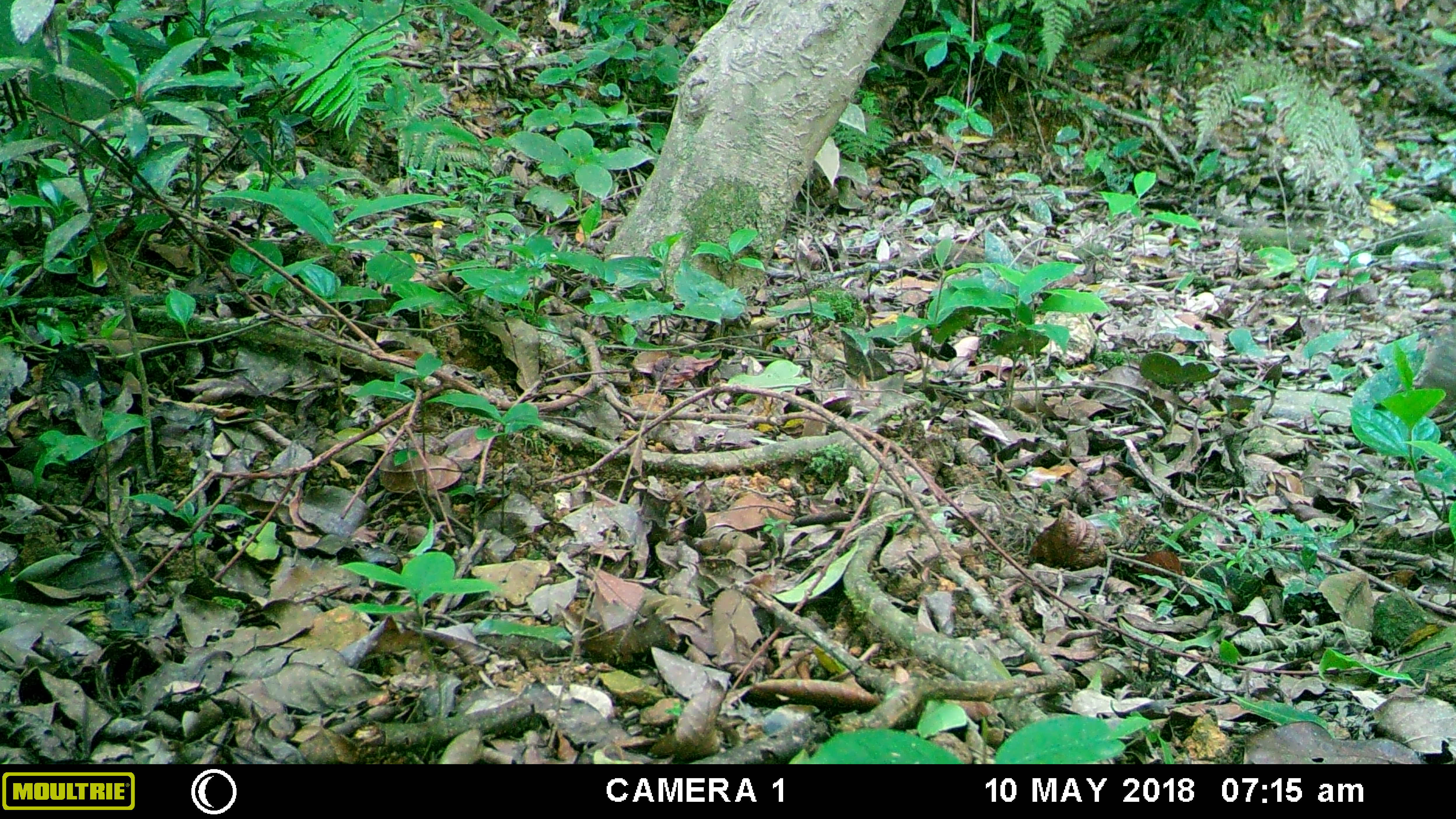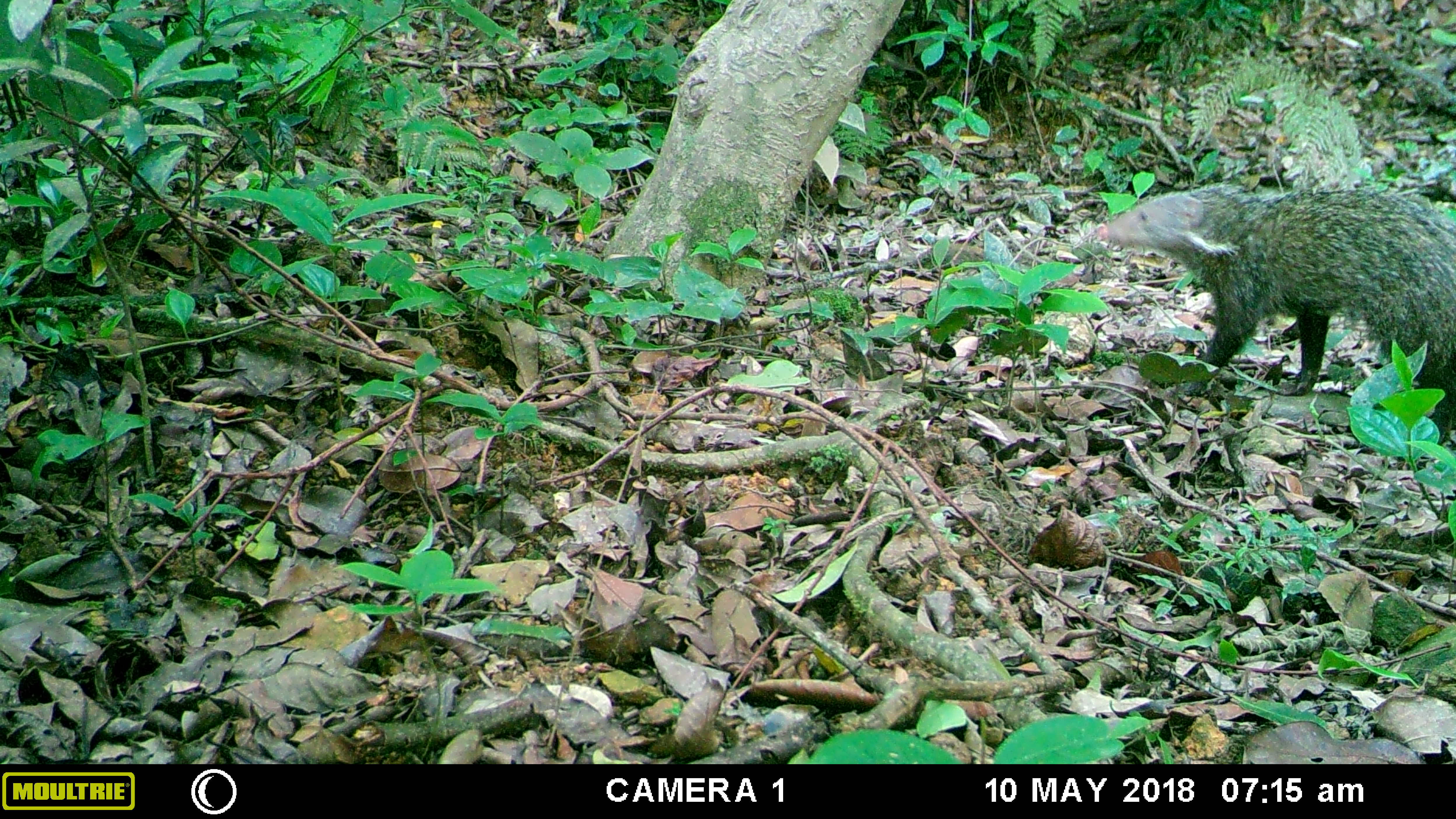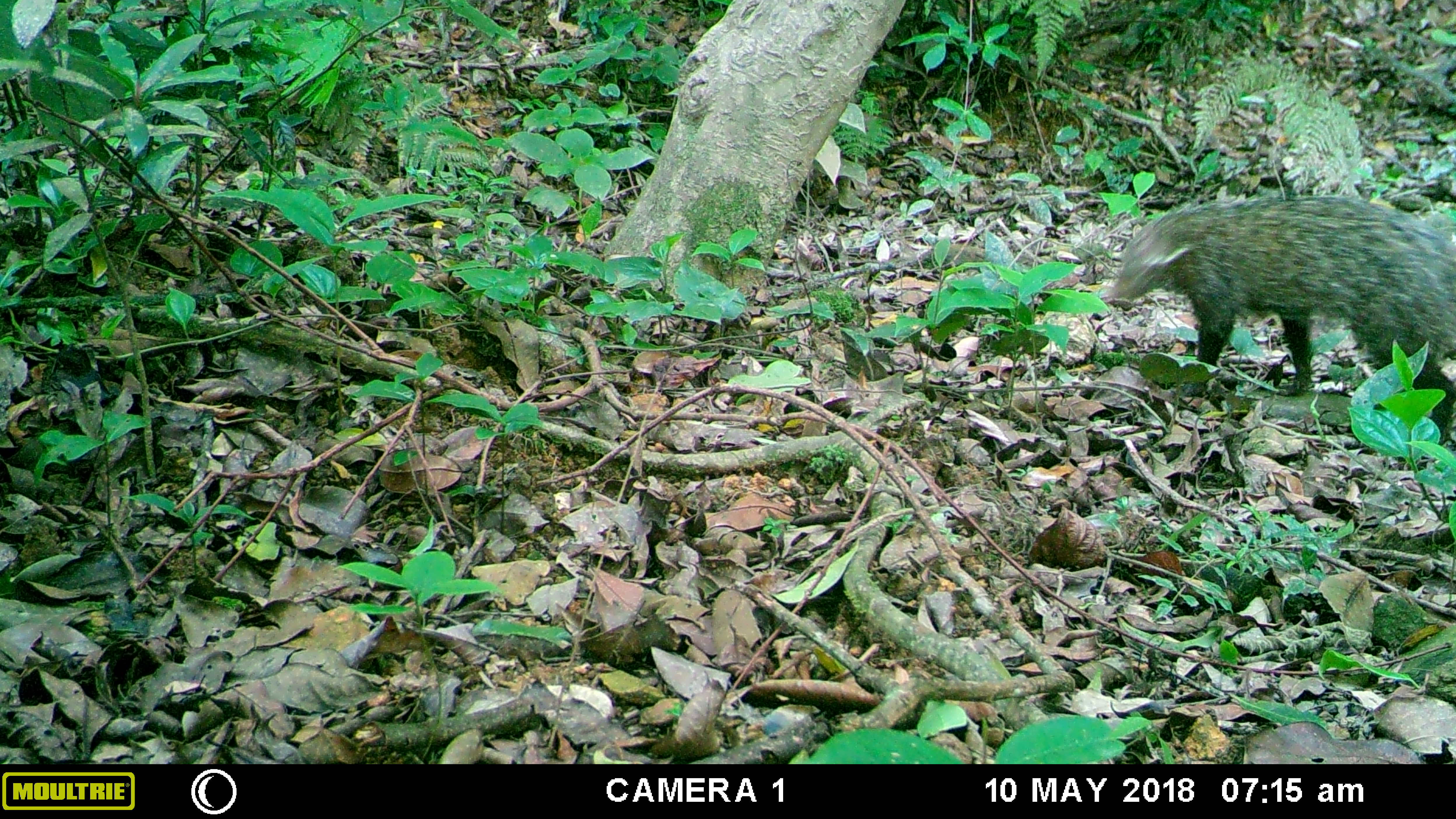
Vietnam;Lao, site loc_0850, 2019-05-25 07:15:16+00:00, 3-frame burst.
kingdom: Animalia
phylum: Chordata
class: Mammalia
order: Carnivora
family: Herpestidae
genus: Urva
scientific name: Urva urva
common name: crab-eating mongoose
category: crab eating mongoose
Crab eating mongoose (crab-eating mongoose) (Urva urva). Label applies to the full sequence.